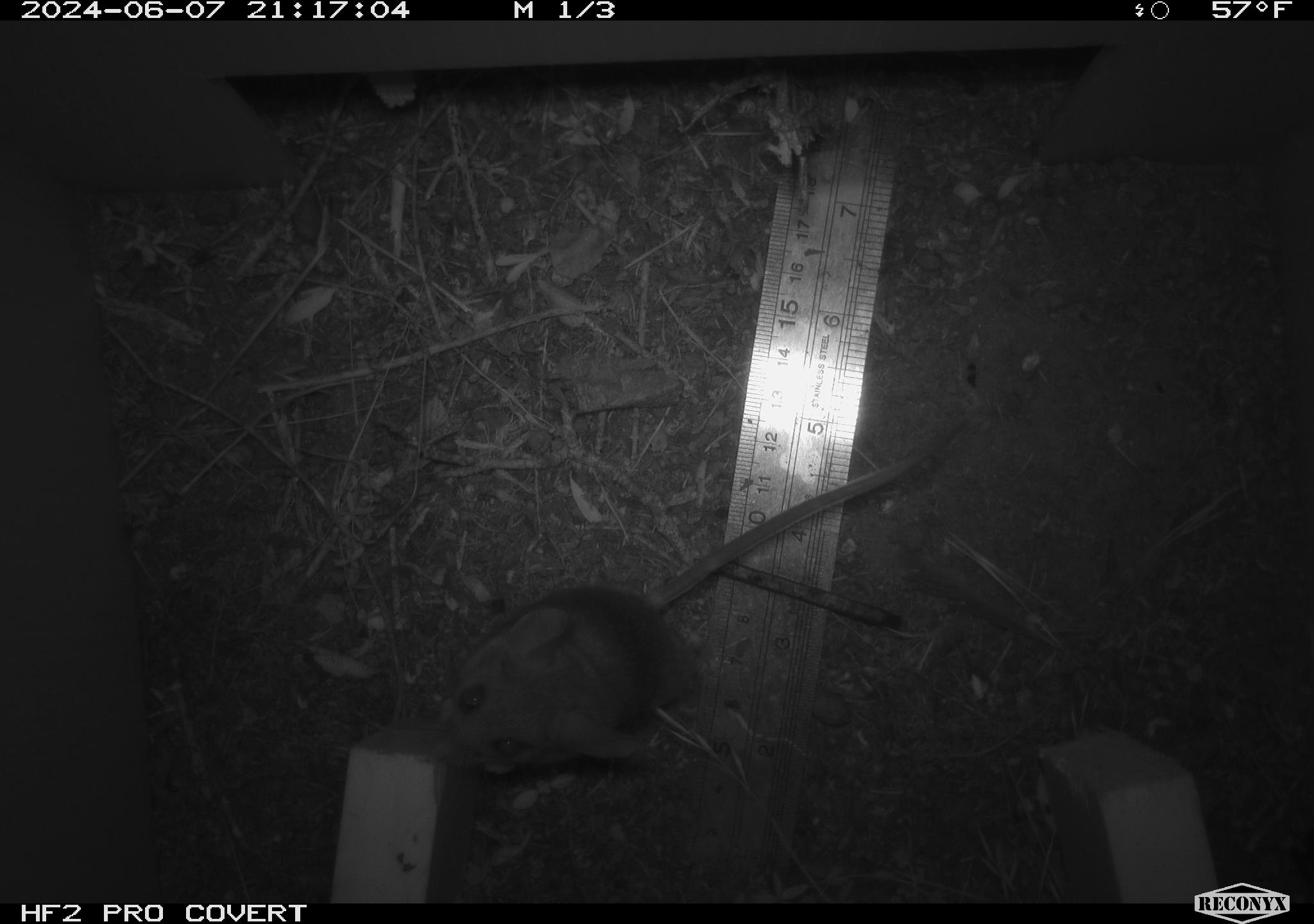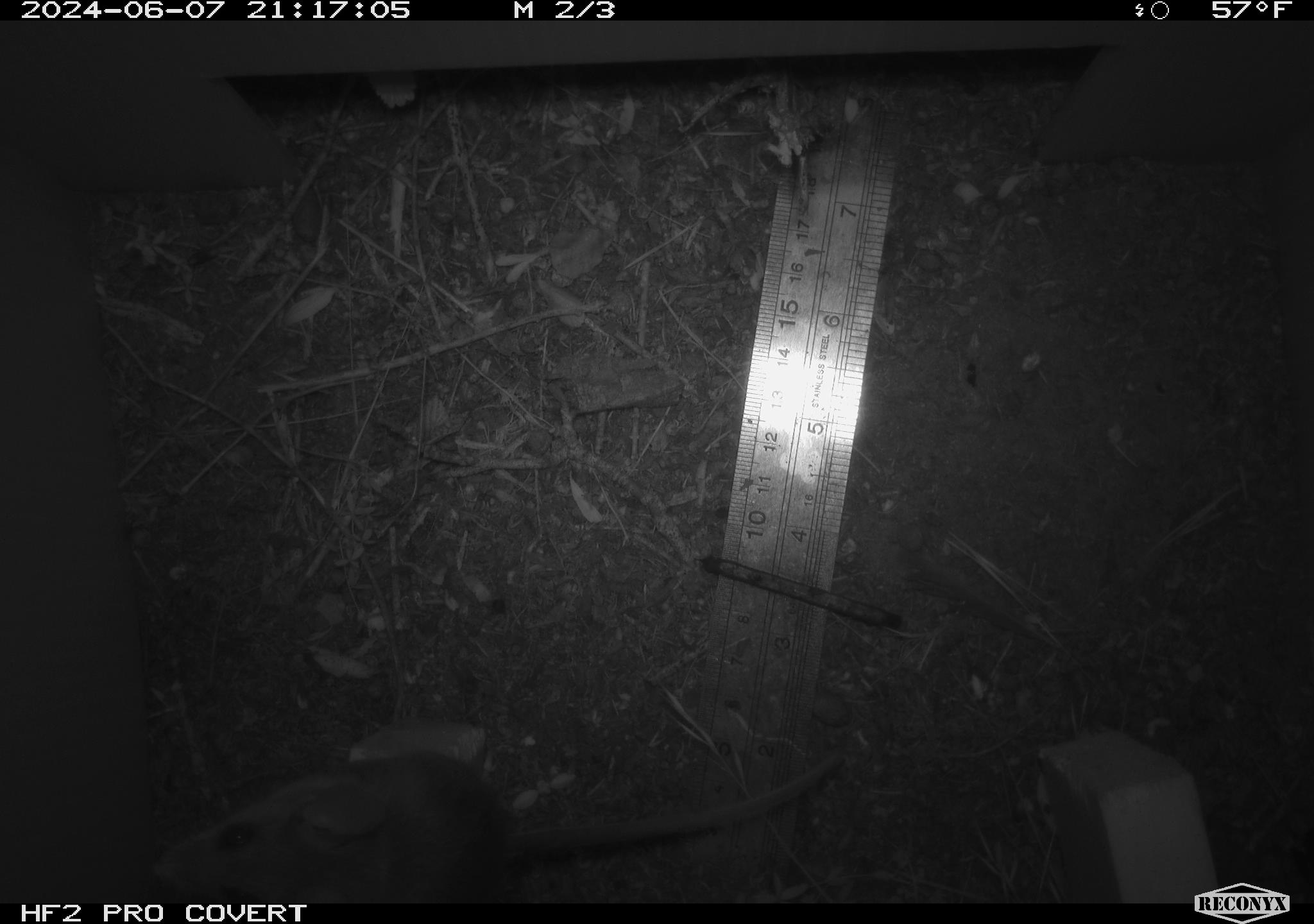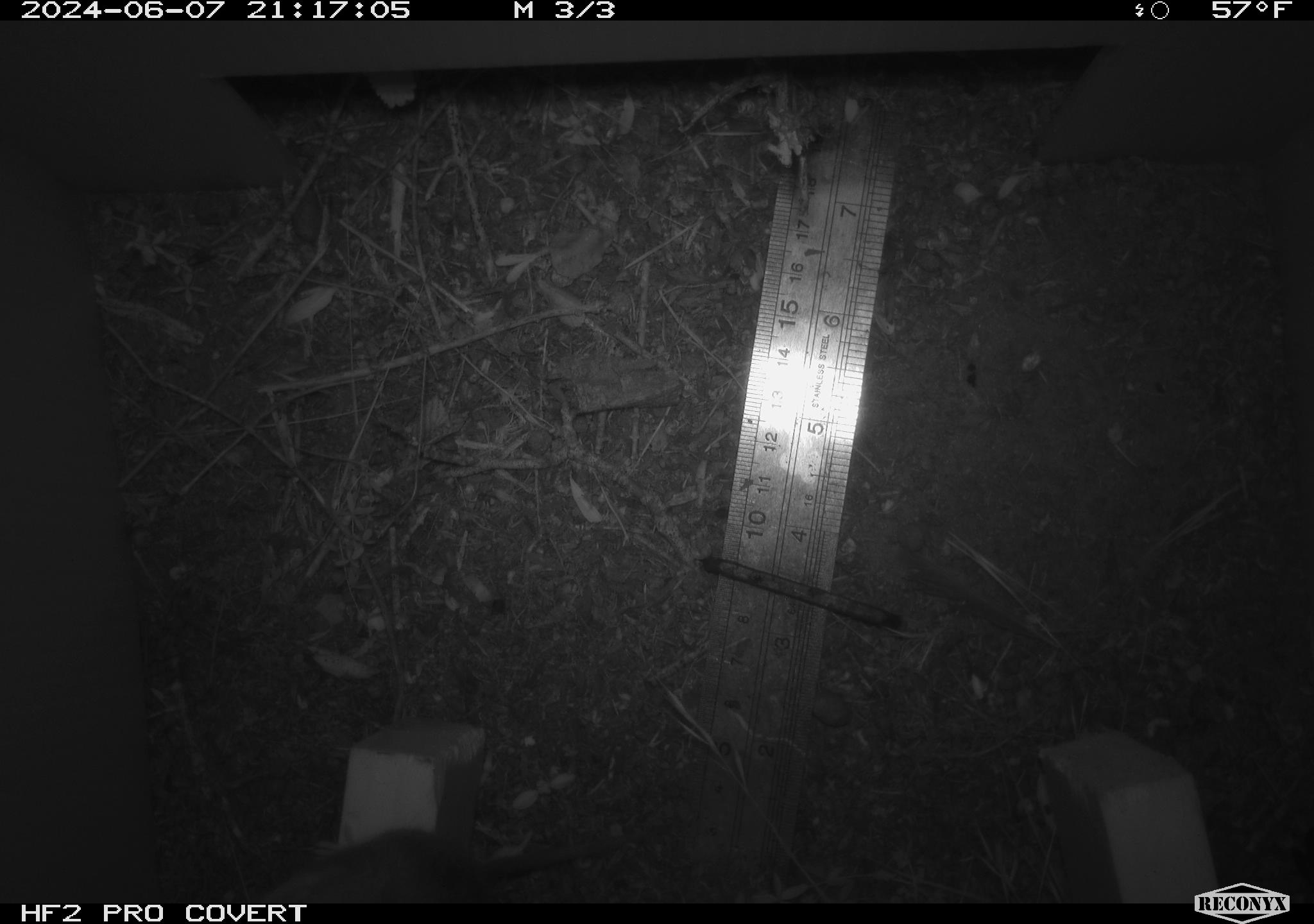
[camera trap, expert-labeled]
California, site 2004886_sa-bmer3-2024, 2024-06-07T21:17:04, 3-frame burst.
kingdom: Animalia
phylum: Chordata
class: Mammalia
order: Rodentia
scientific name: Rodentia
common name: mouse species